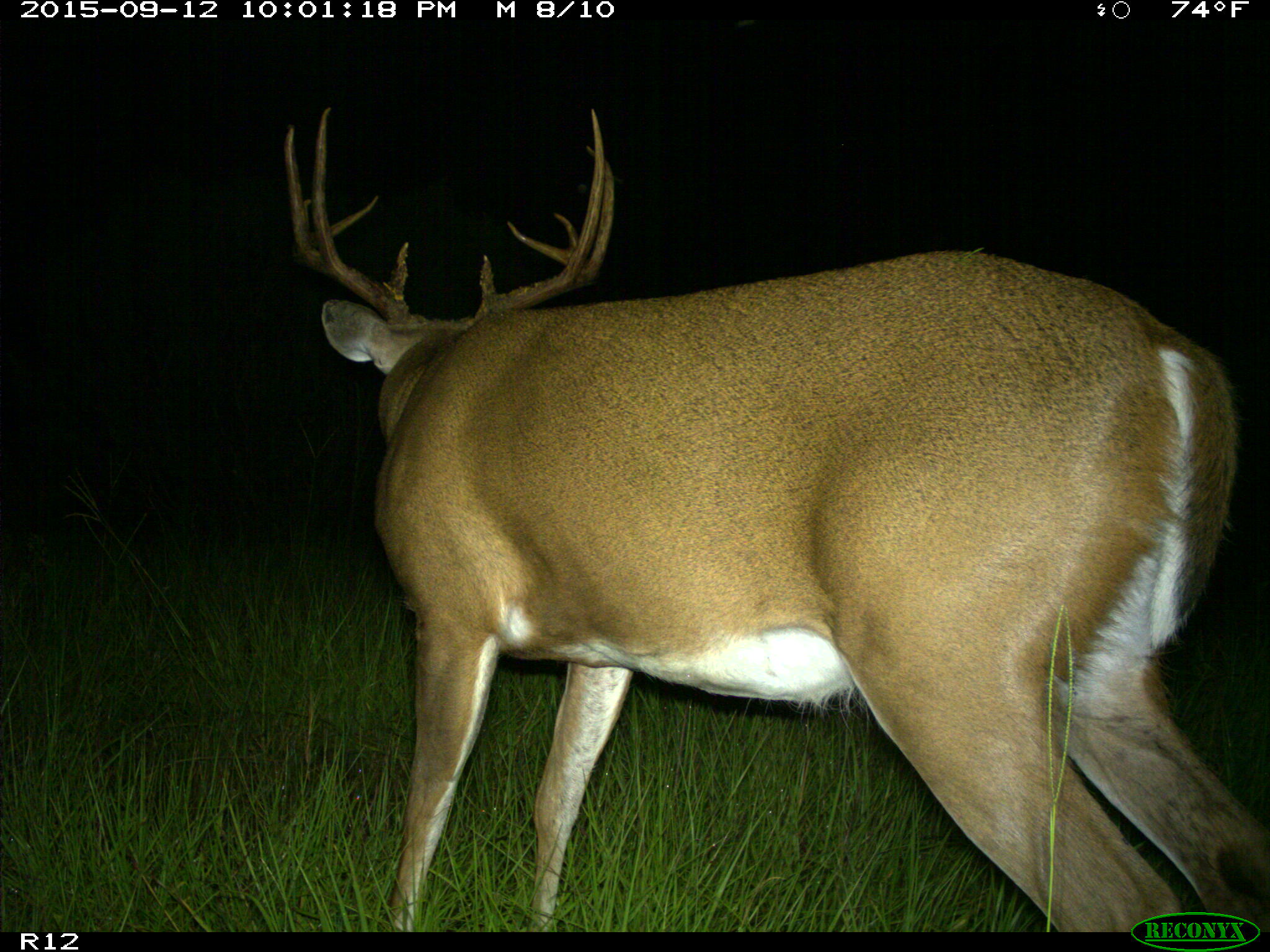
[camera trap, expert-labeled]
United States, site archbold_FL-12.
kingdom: Animalia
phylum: Chordata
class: Mammalia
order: Artiodactyla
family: Cervidae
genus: Odocoileus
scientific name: Odocoileus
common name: deer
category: unidentified deer